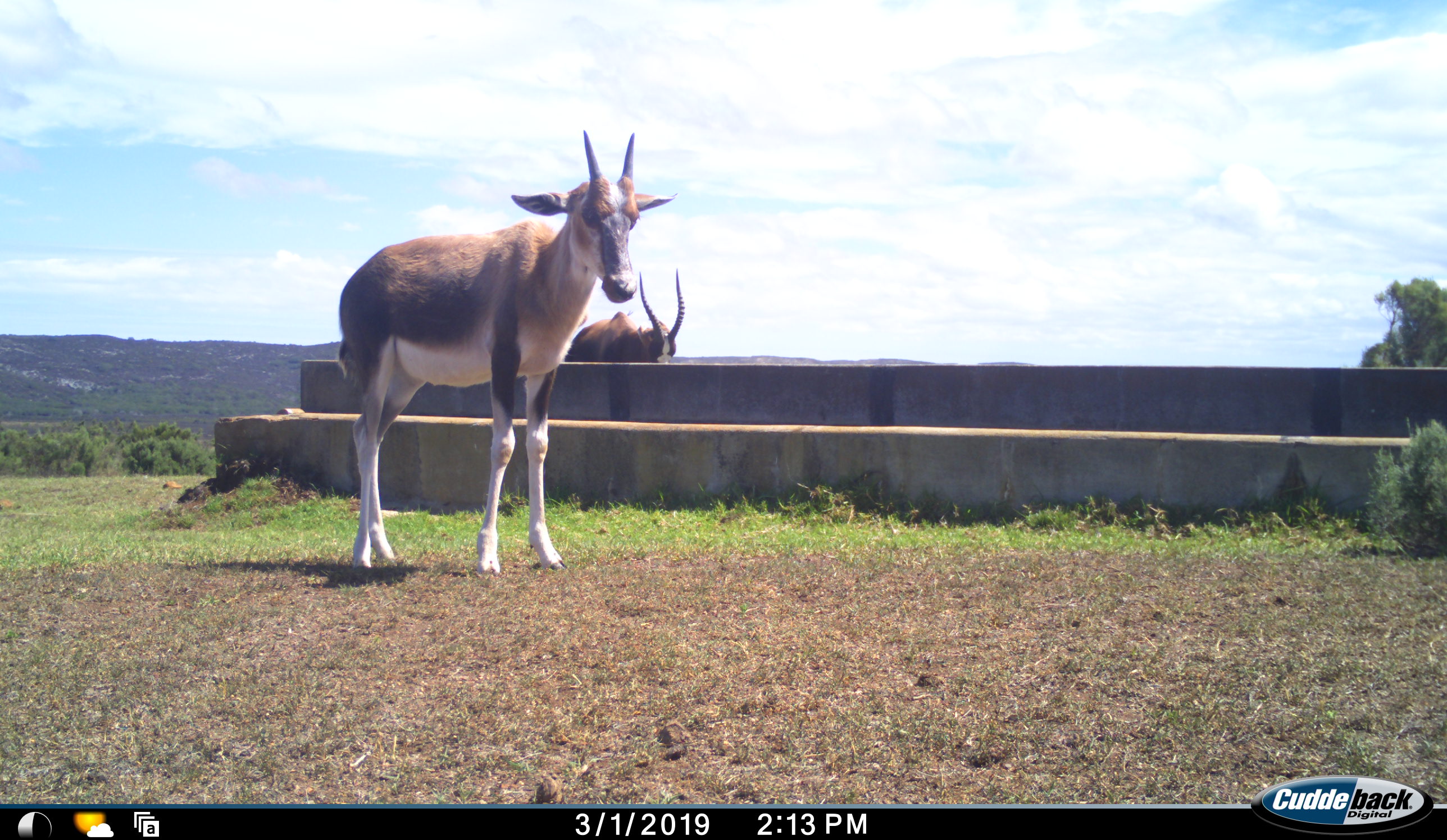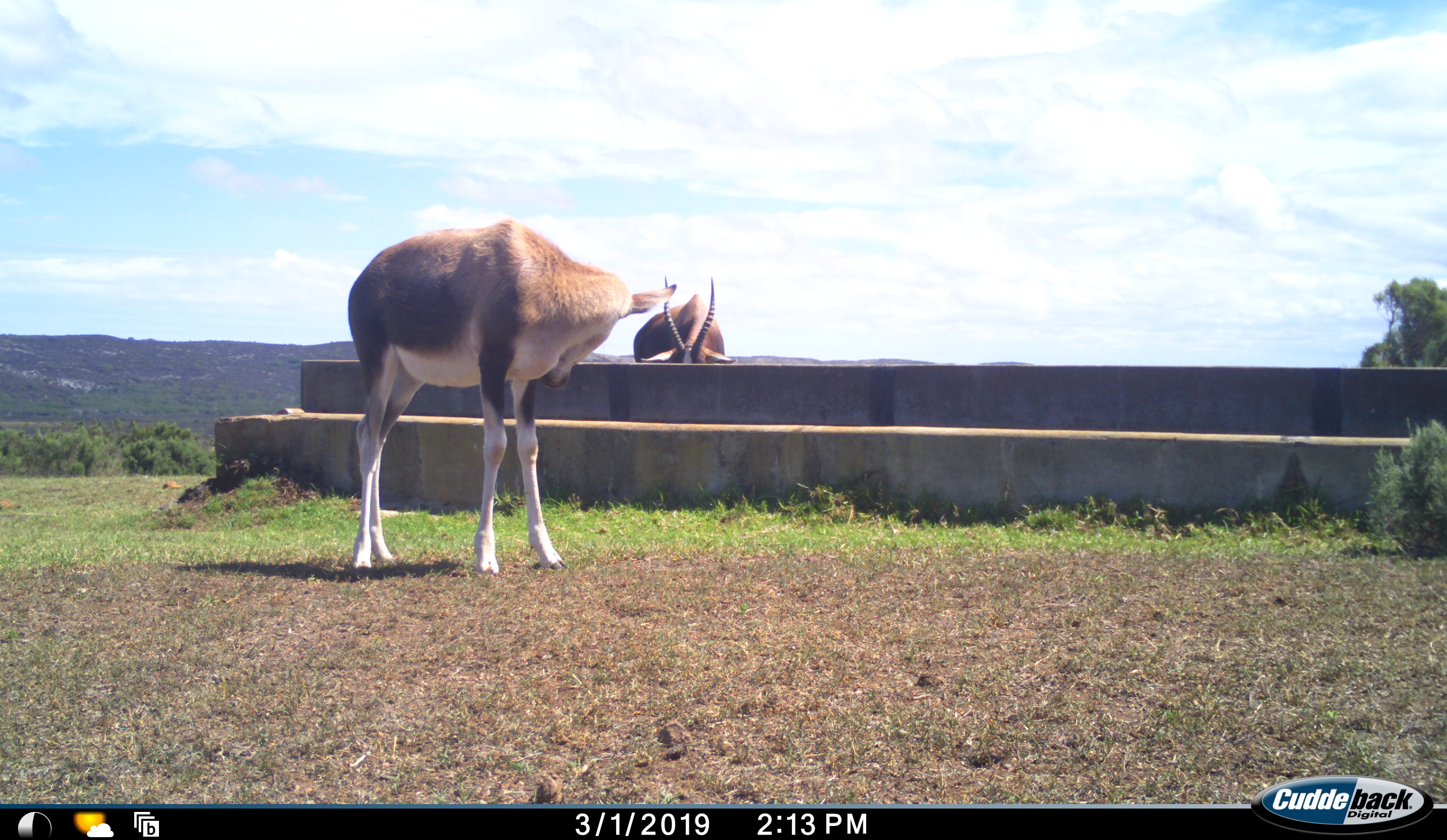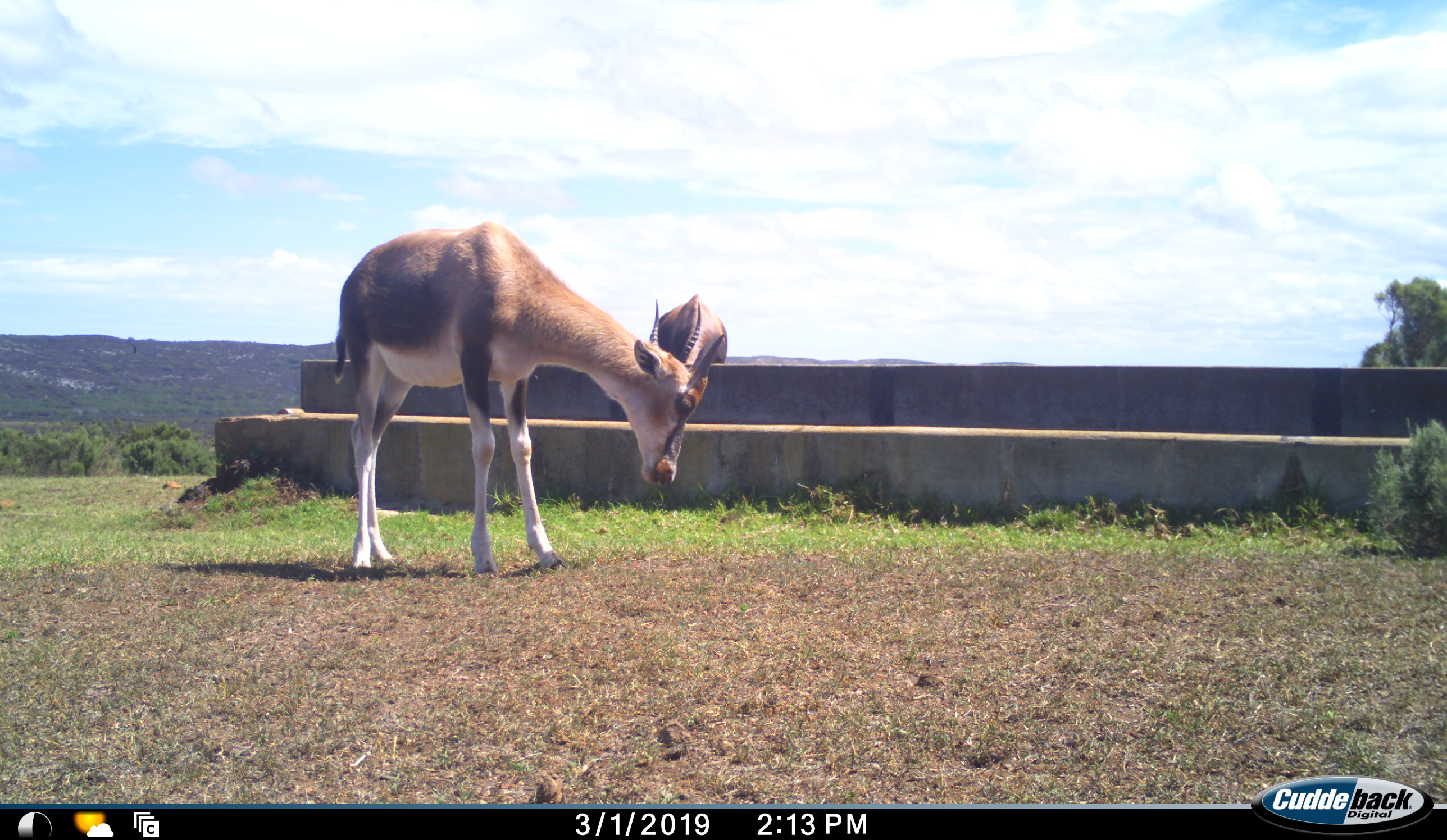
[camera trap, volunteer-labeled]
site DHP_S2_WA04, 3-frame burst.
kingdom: Animalia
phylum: Chordata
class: Mammalia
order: Artiodactyla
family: Bovidae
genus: Damaliscus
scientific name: Damaliscus pygargus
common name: bontebok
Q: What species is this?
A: Bontebok (Damaliscus pygargus).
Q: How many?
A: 2.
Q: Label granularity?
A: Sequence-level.